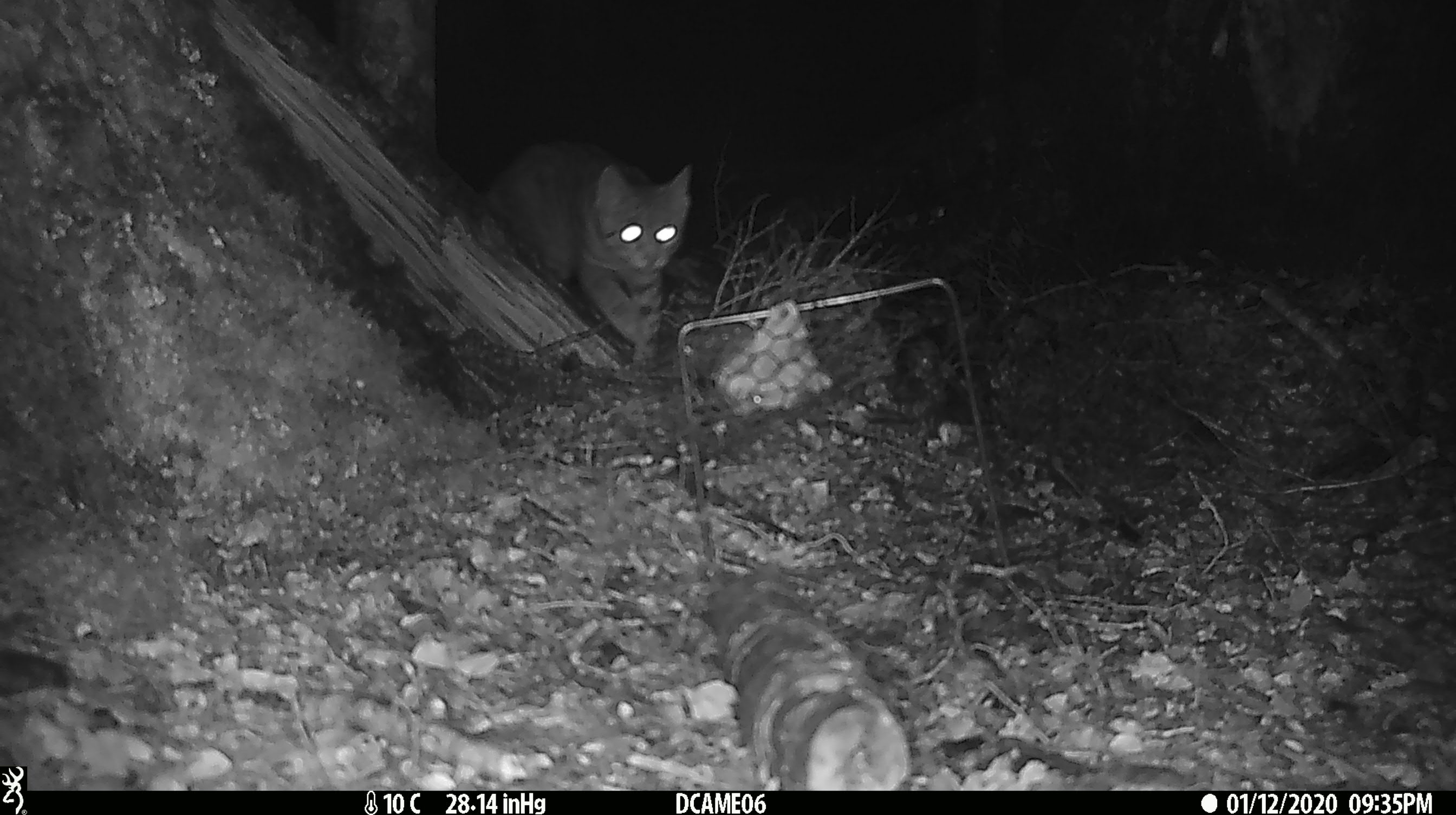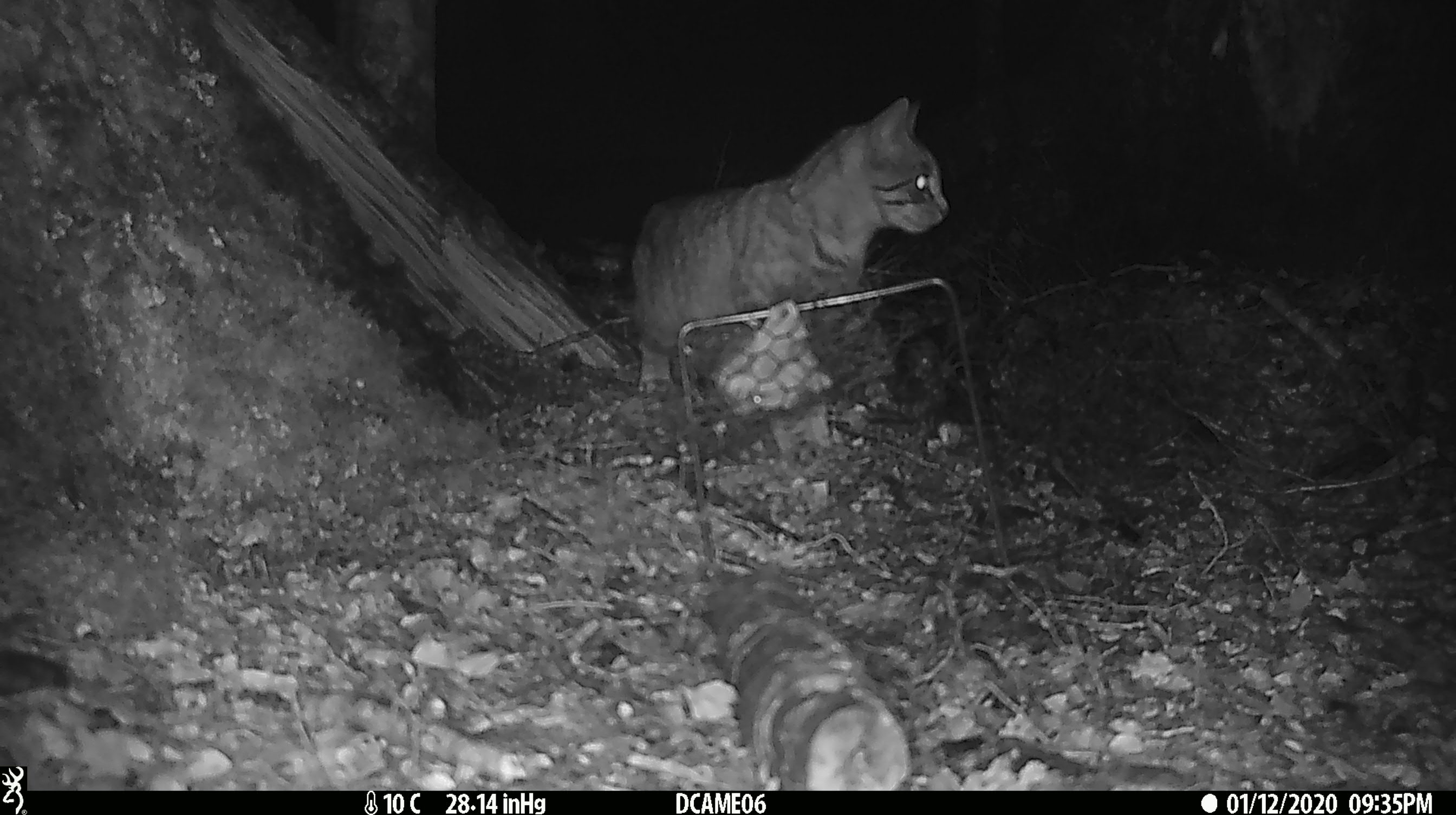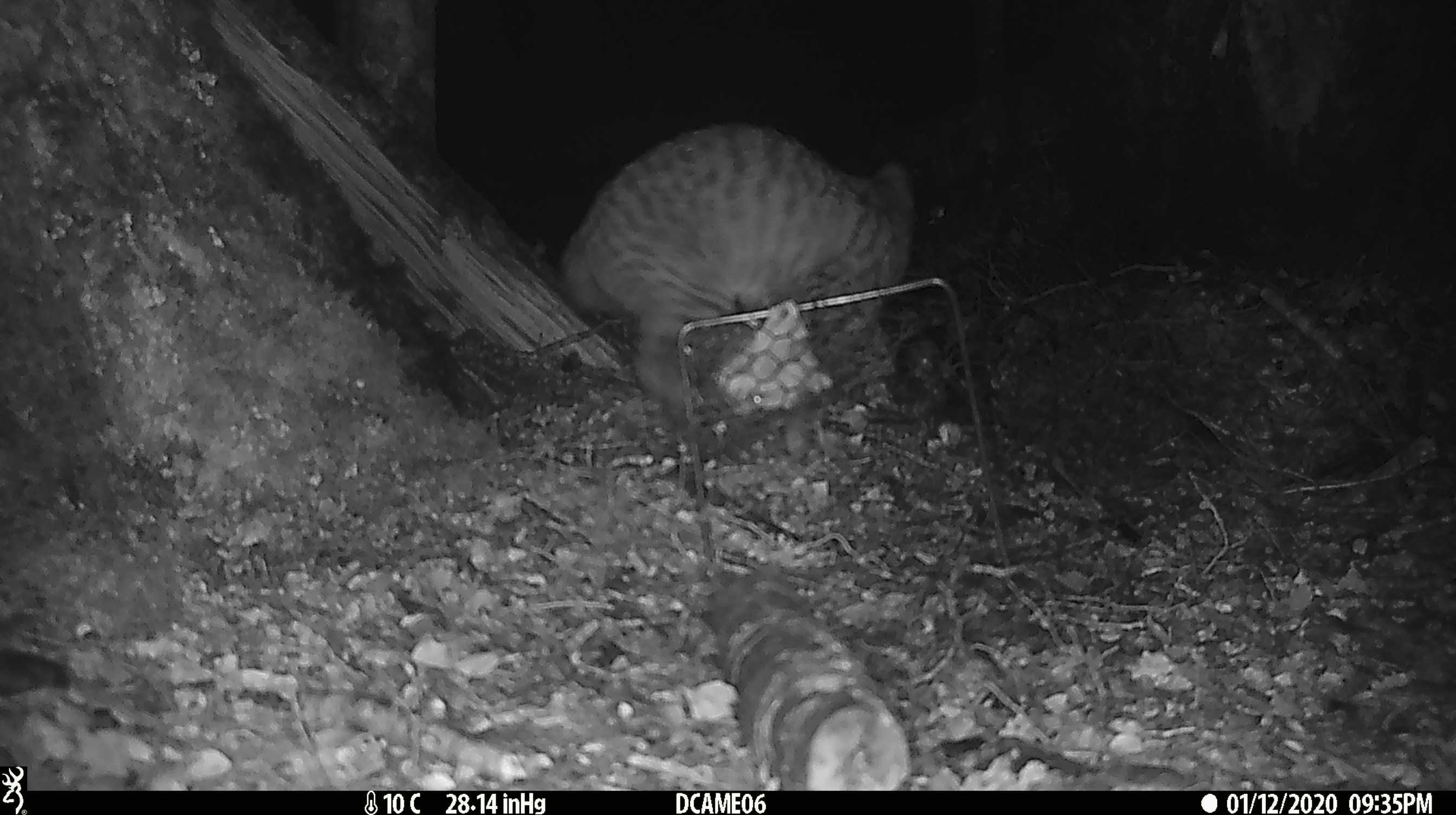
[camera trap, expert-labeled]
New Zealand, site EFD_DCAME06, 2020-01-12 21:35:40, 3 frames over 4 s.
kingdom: Animalia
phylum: Chordata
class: Mammalia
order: Carnivora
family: Felidae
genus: Felis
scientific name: Felis catus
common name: domestic cat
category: cat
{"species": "cat (domestic cat) (Felis catus)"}